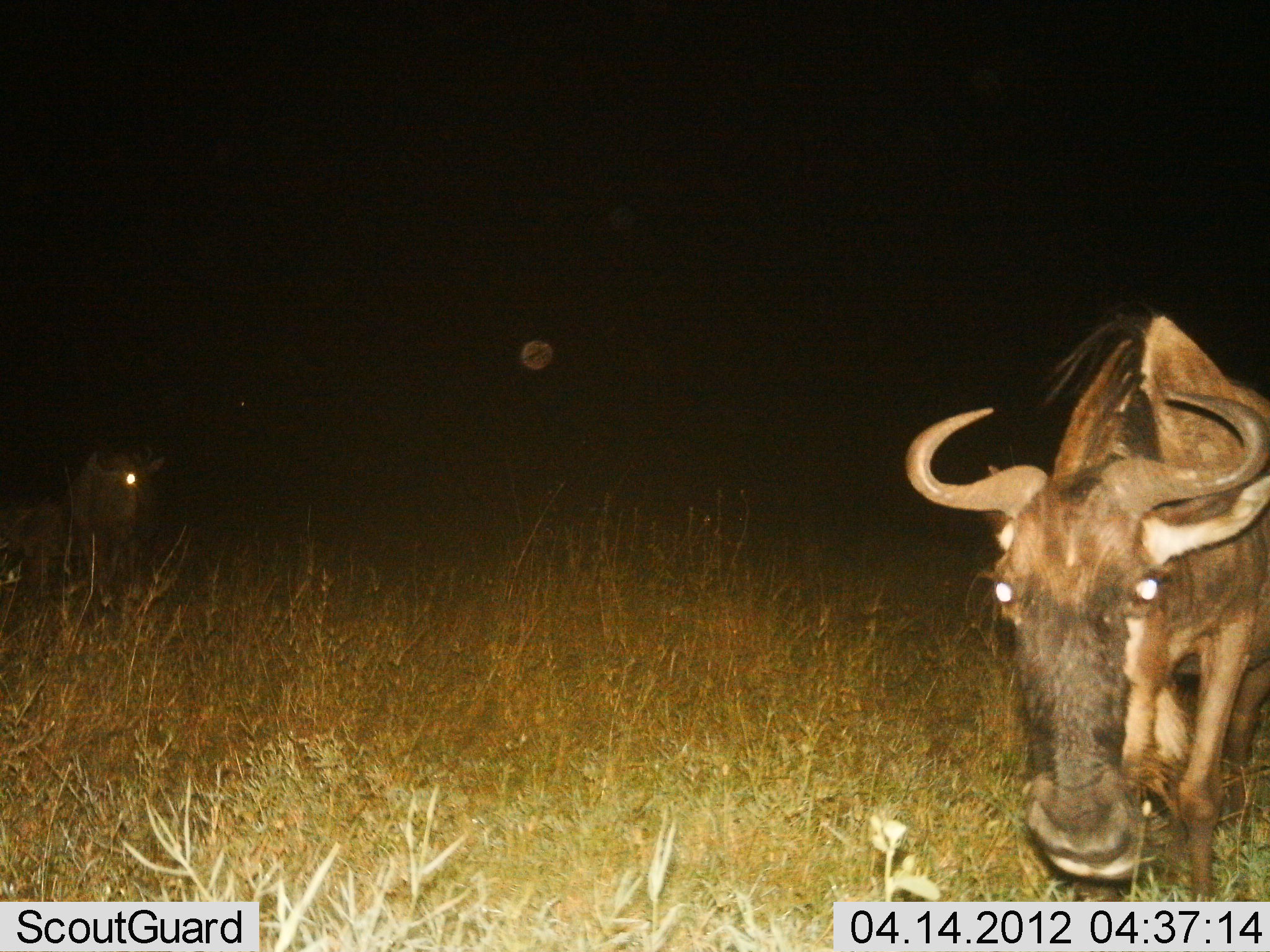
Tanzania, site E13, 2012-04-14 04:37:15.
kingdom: Animalia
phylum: Chordata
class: Mammalia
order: Artiodactyla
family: Bovidae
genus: Connochaetes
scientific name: Connochaetes taurinus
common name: blue wildebeest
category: wildebeest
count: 2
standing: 77%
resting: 12%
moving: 31%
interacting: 4%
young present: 8%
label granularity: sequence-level